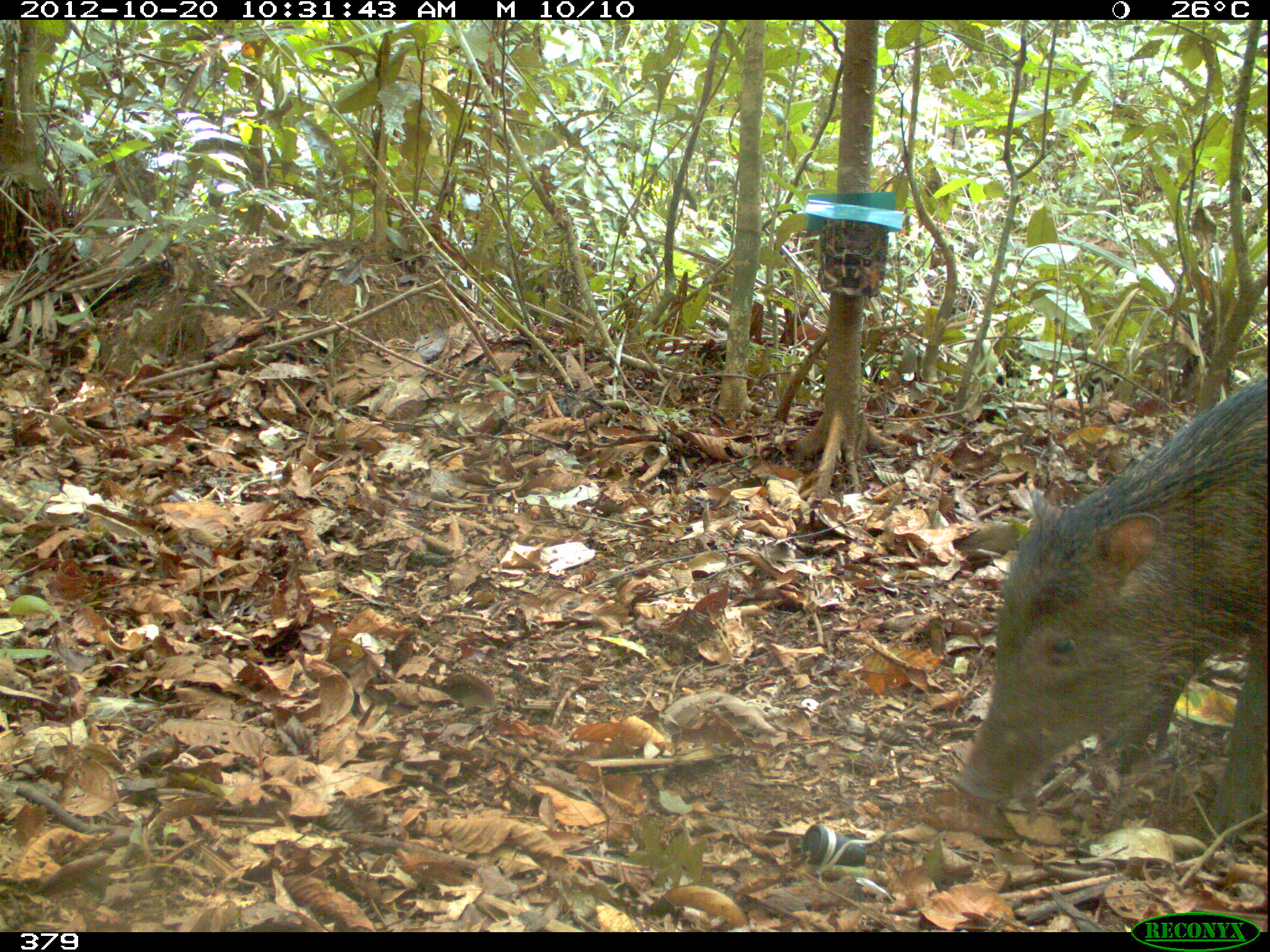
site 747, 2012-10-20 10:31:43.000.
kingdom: Animalia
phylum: Chordata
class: Mammalia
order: Artiodactyla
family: Tayassuidae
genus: Tayassu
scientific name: Tayassu pecari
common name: white-lipped peccary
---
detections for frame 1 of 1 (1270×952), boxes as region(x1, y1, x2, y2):
tayassu pecari: region(948, 375, 1267, 846)